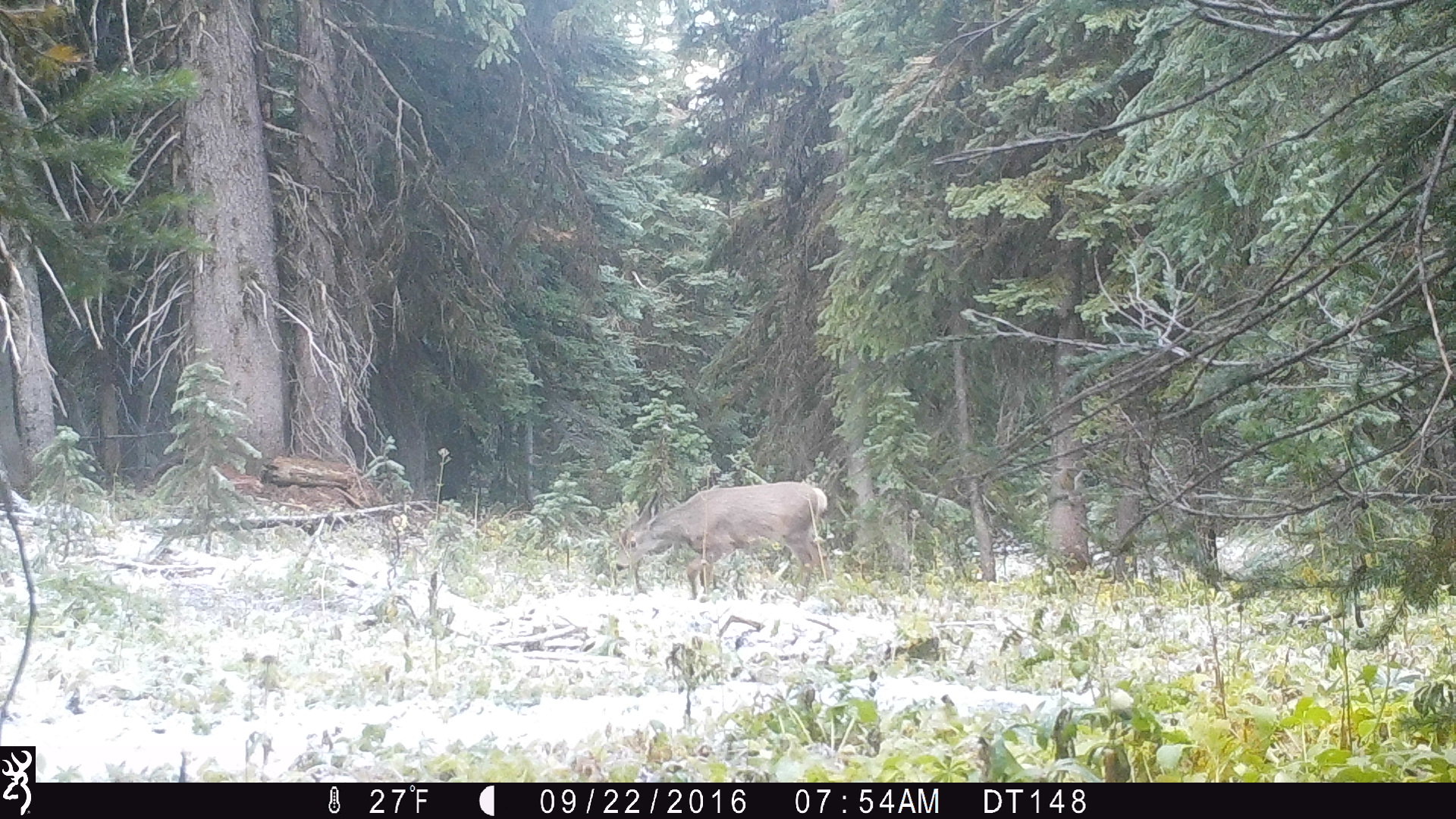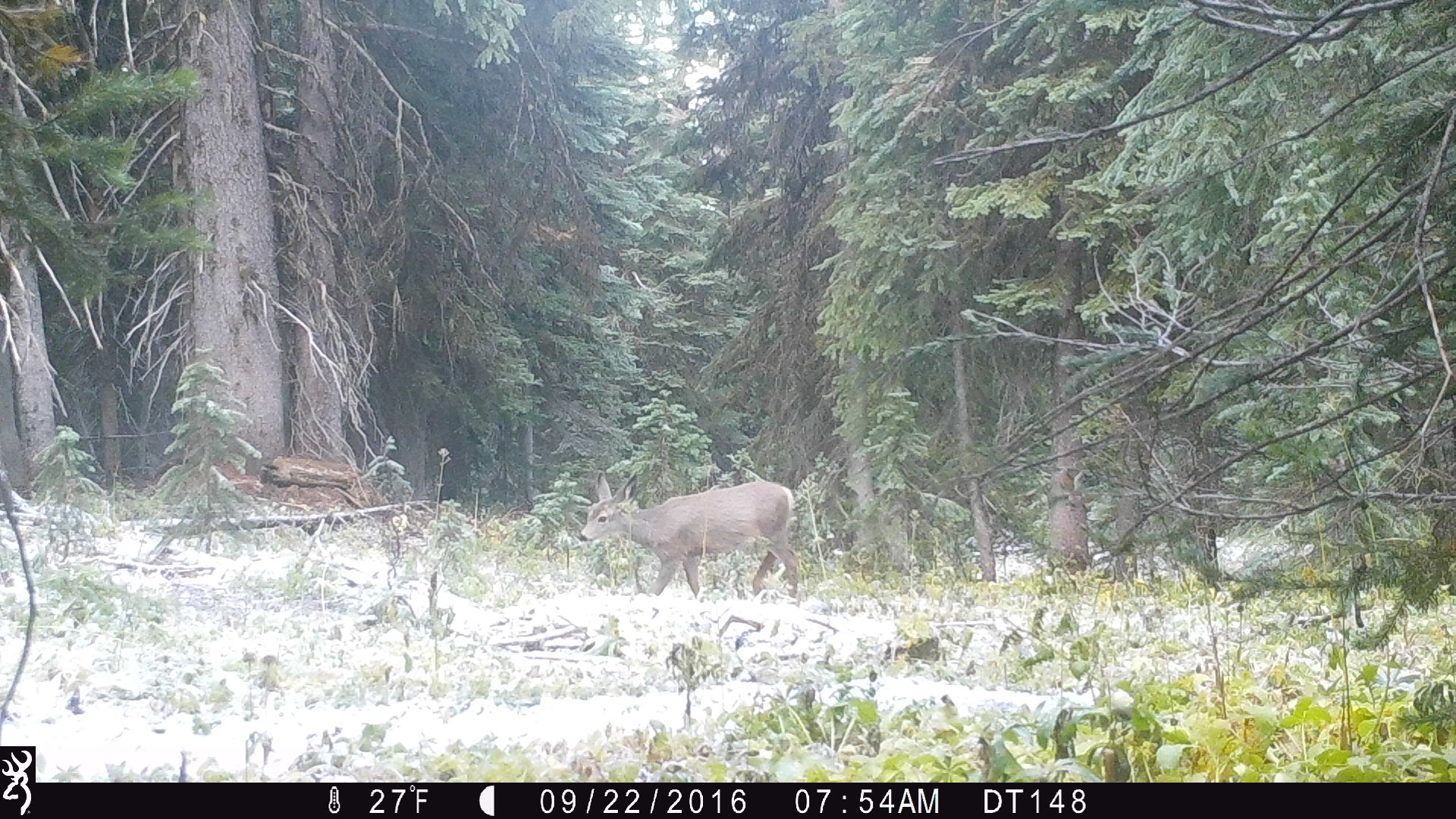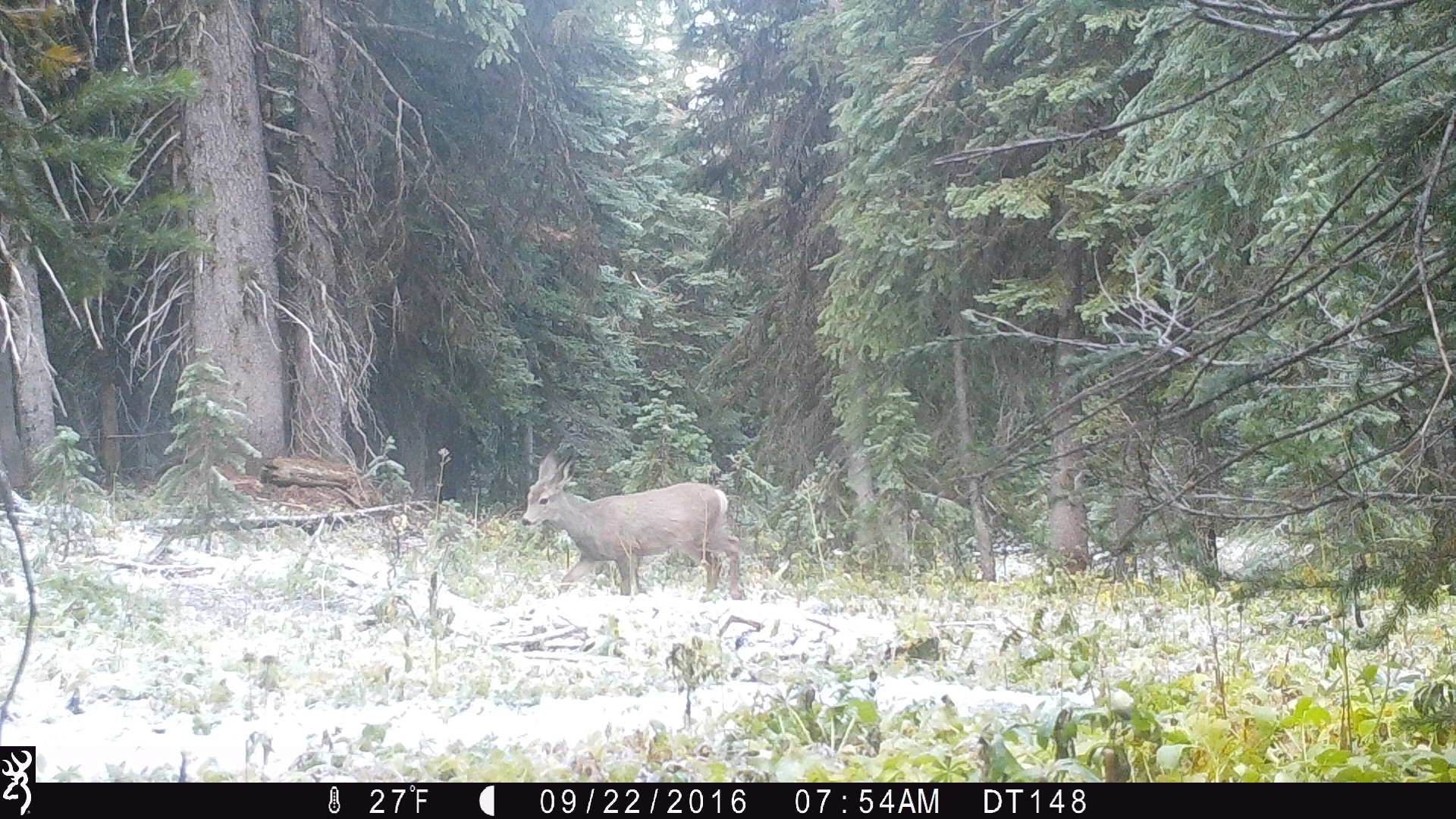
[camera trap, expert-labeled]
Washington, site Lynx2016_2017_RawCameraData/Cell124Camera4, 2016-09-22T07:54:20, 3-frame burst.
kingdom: Animalia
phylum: Chordata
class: Mammalia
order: Artiodactyla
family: Cervidae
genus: Odocoileus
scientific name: Odocoileus hemionus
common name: mule deer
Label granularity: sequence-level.